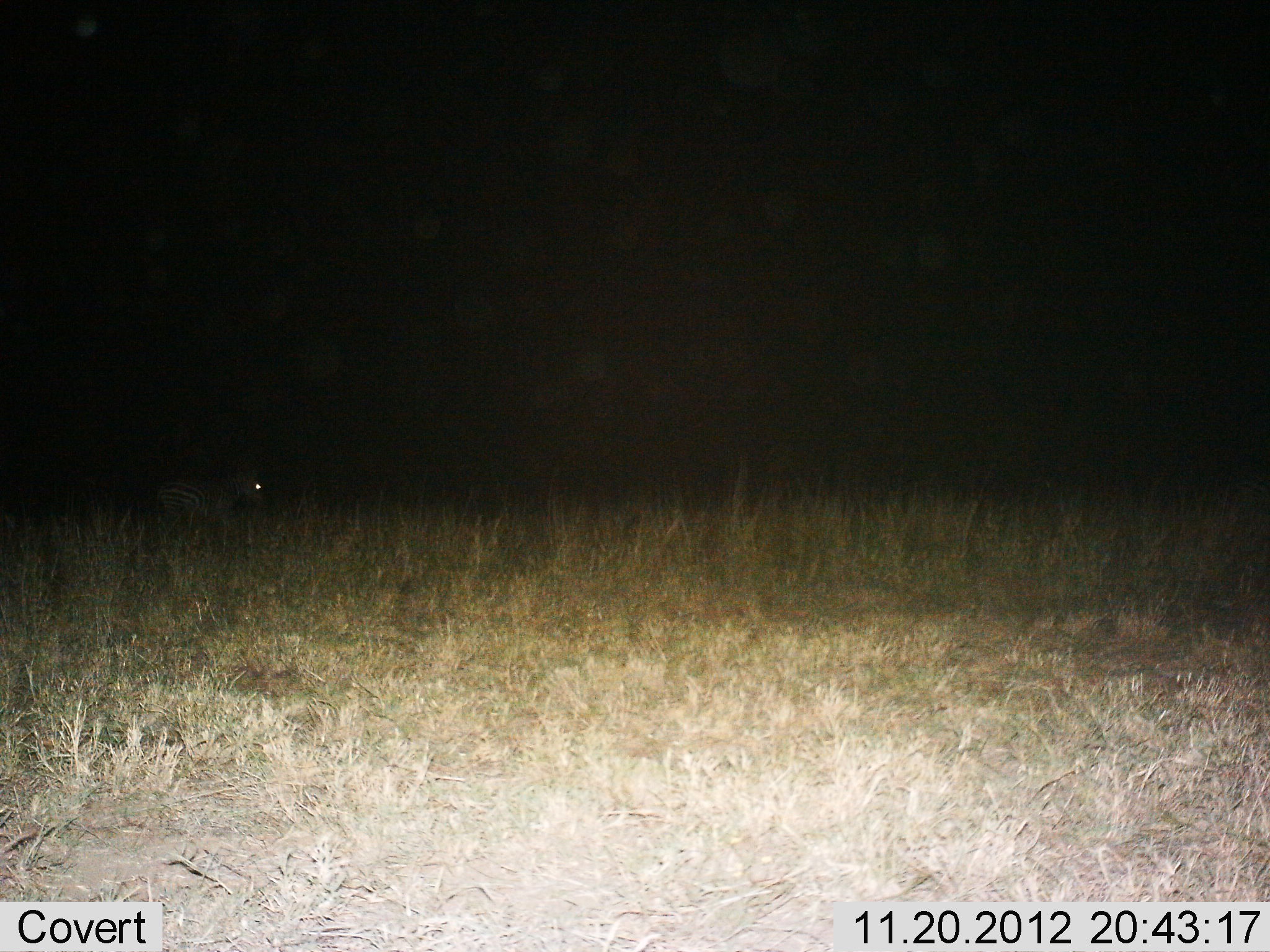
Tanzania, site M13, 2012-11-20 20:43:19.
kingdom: Animalia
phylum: Chordata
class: Mammalia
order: Perissodactyla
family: Equidae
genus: Equus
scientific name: Equus quagga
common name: plains zebra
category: zebra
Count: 1.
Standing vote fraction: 61%.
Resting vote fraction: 6%.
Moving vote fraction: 33%.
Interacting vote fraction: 0%.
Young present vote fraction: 0%.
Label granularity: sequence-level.